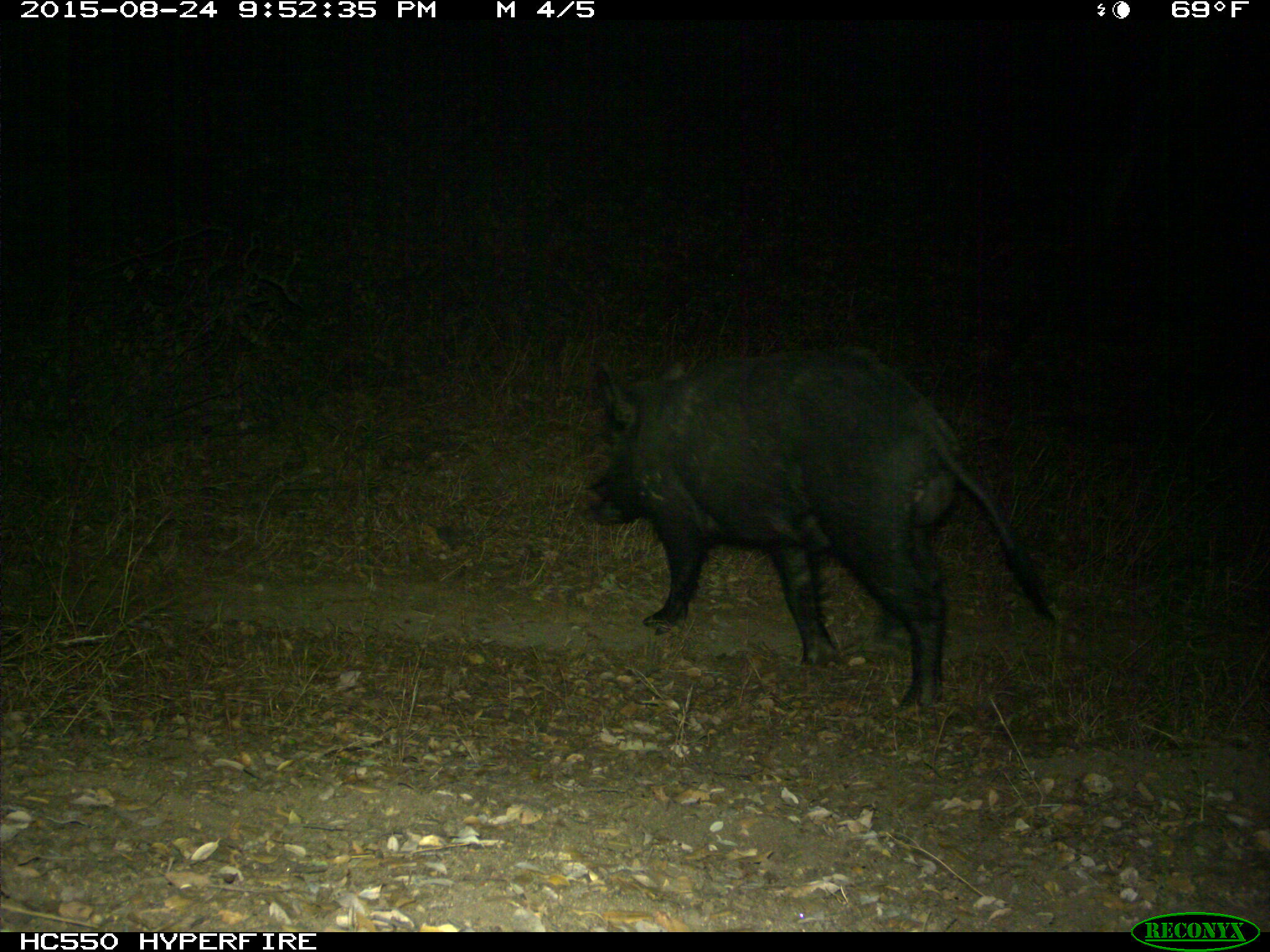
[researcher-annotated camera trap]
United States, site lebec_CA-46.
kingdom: Animalia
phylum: Chordata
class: Mammalia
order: Artiodactyla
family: Suidae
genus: Sus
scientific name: Sus scrofa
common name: wild boar